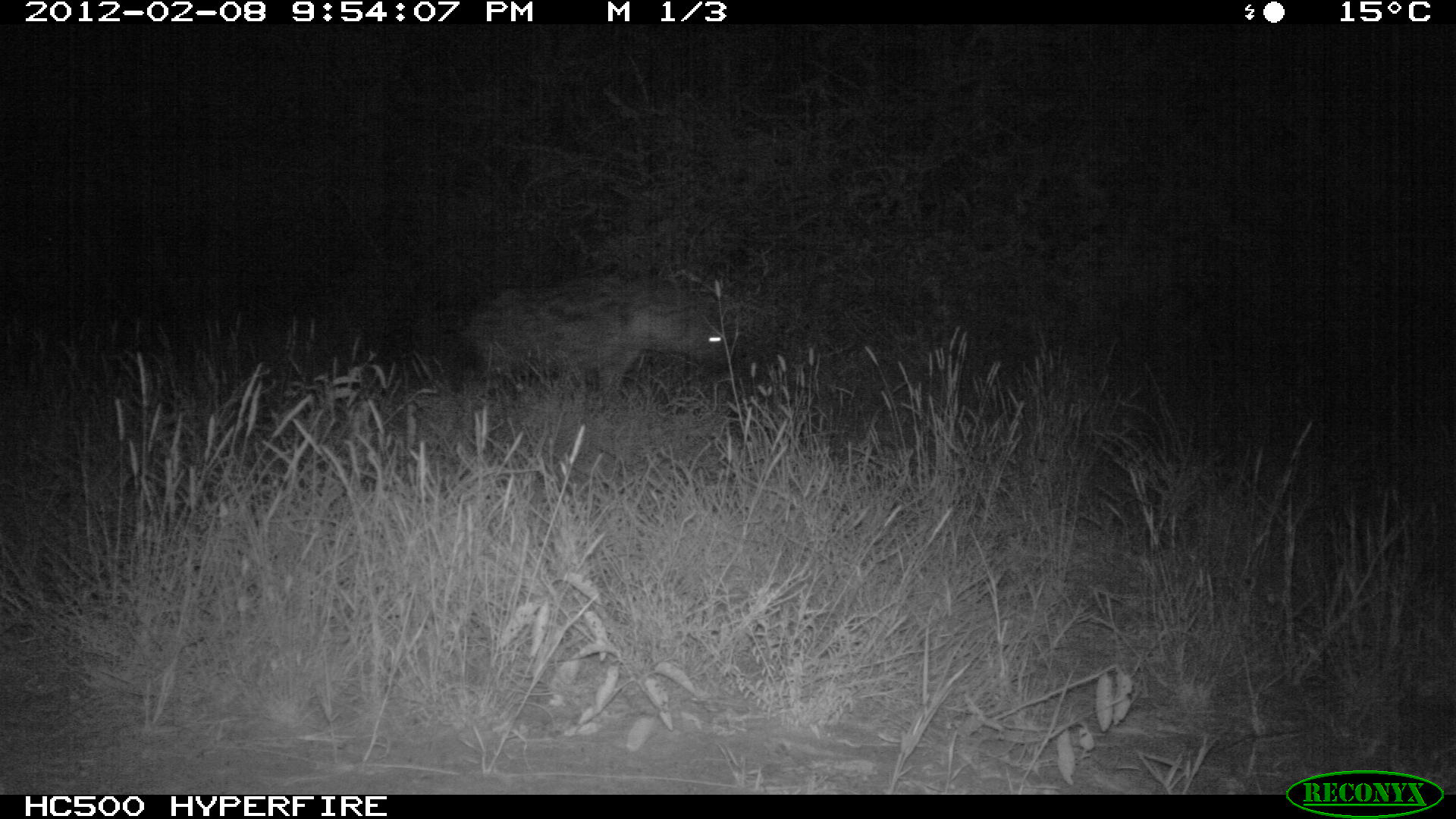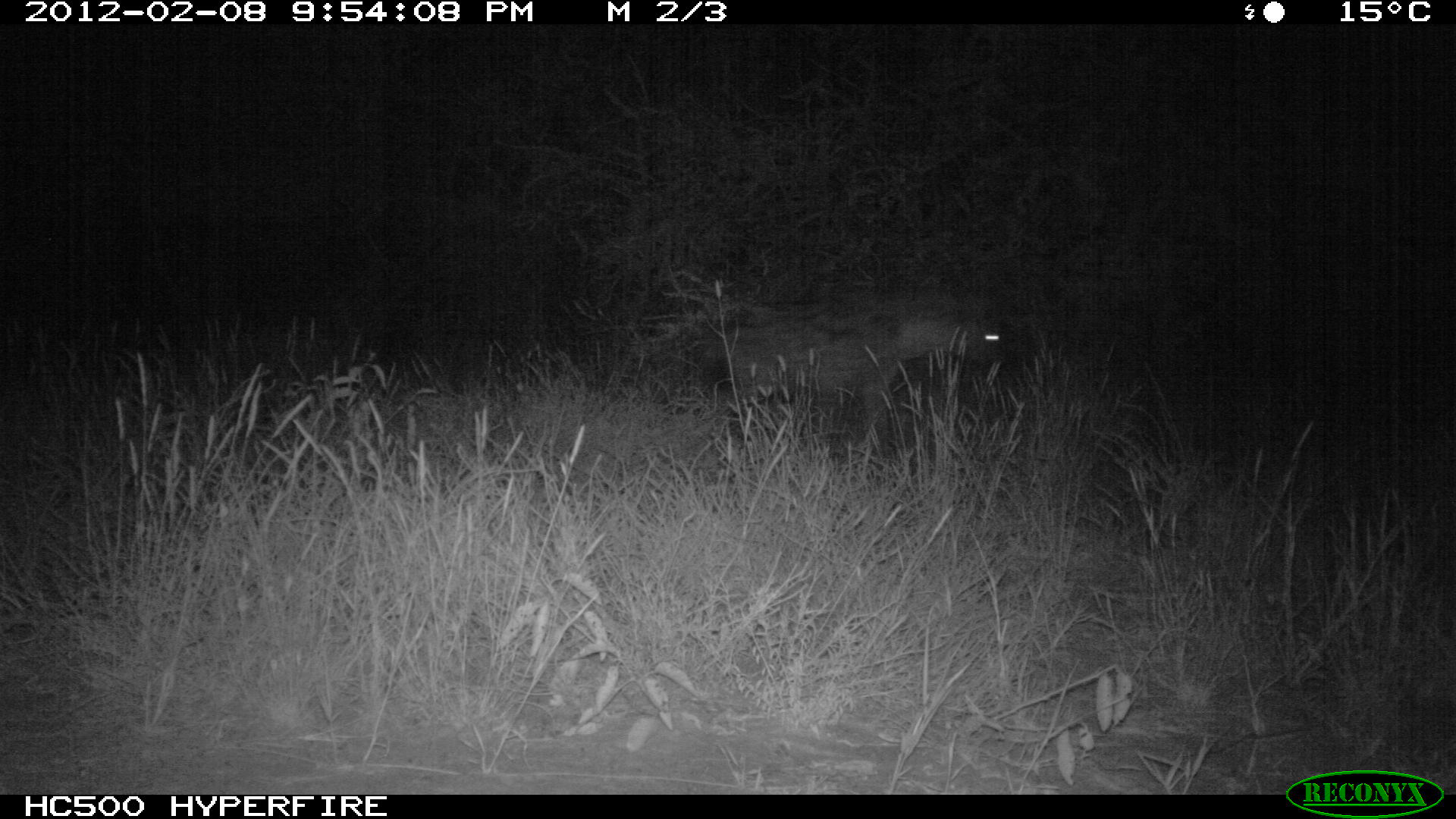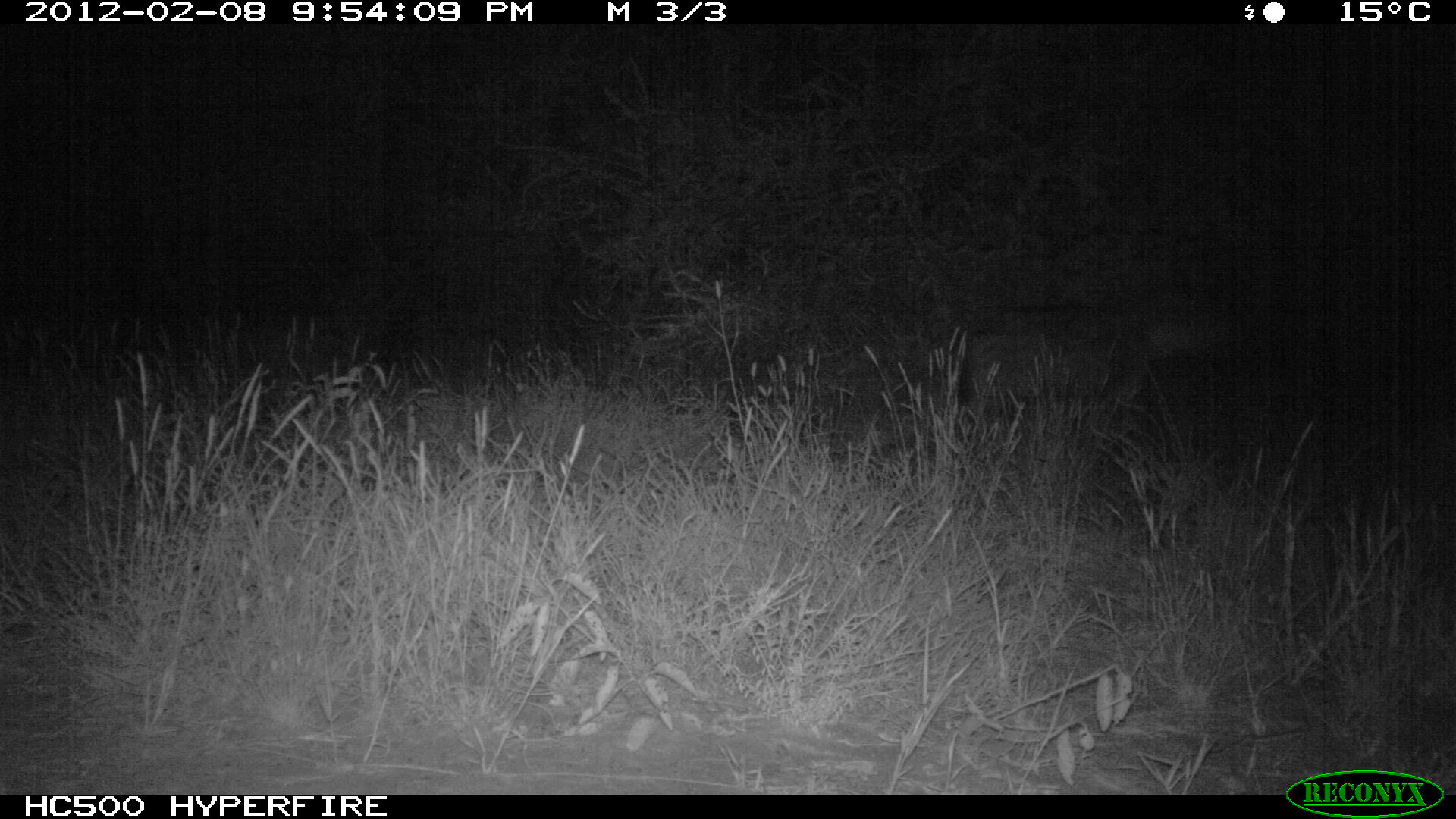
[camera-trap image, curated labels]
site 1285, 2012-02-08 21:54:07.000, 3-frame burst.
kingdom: Animalia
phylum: Chordata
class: Mammalia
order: Carnivora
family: Hyaenidae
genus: Crocuta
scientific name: Crocuta crocuta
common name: spotted hyena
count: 1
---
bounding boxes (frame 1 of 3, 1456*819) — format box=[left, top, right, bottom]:
crocuta crocuta: box=[460, 264, 740, 399]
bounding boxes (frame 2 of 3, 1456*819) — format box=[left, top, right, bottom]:
crocuta crocuta: box=[708, 284, 1007, 454]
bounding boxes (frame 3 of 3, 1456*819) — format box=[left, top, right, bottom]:
crocuta crocuta: box=[964, 308, 1217, 399]